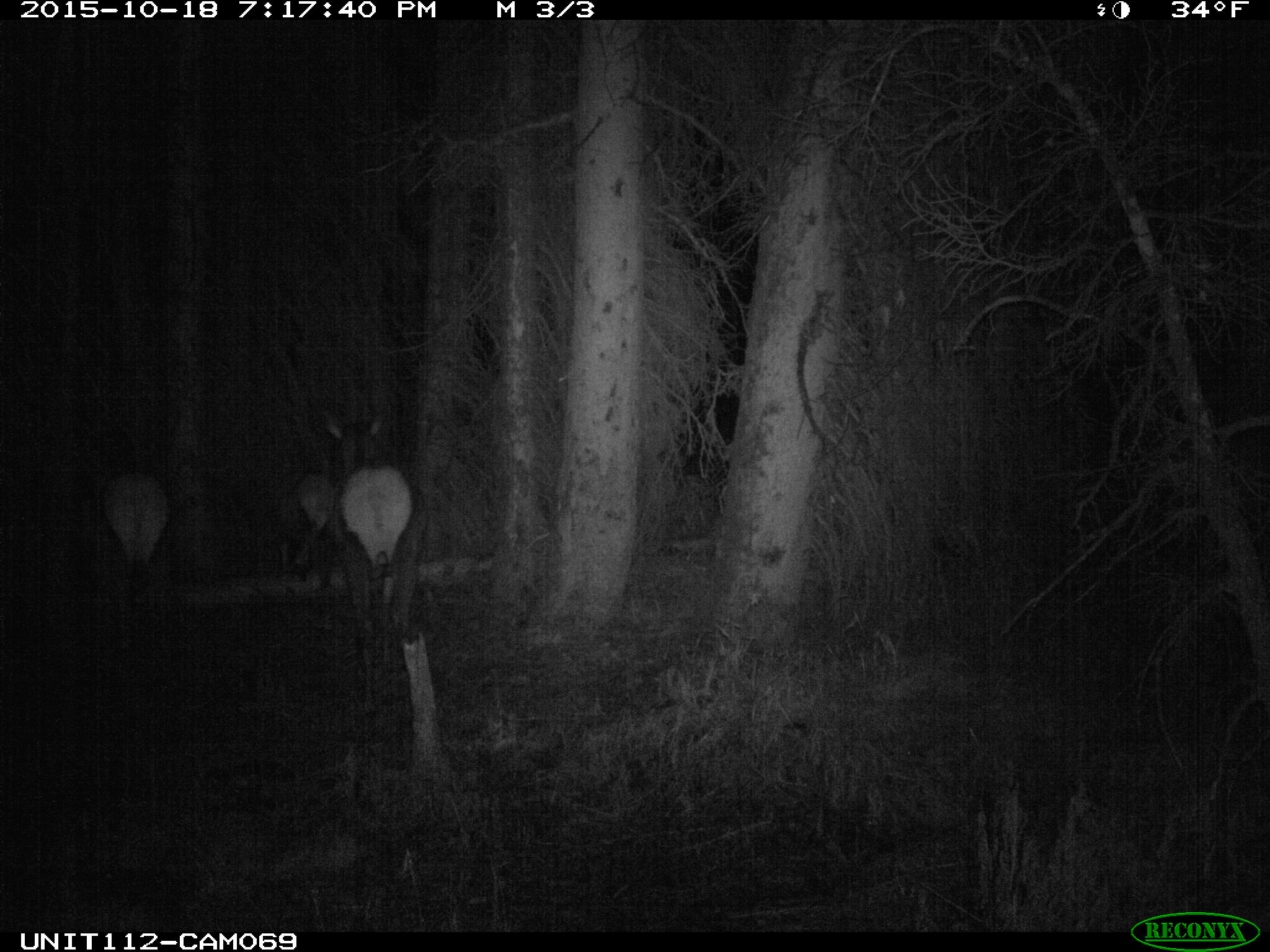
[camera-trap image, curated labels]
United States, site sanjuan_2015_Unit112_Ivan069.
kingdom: Animalia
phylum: Chordata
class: Mammalia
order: Artiodactyla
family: Cervidae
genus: Cervus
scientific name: Cervus elaphus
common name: red deer